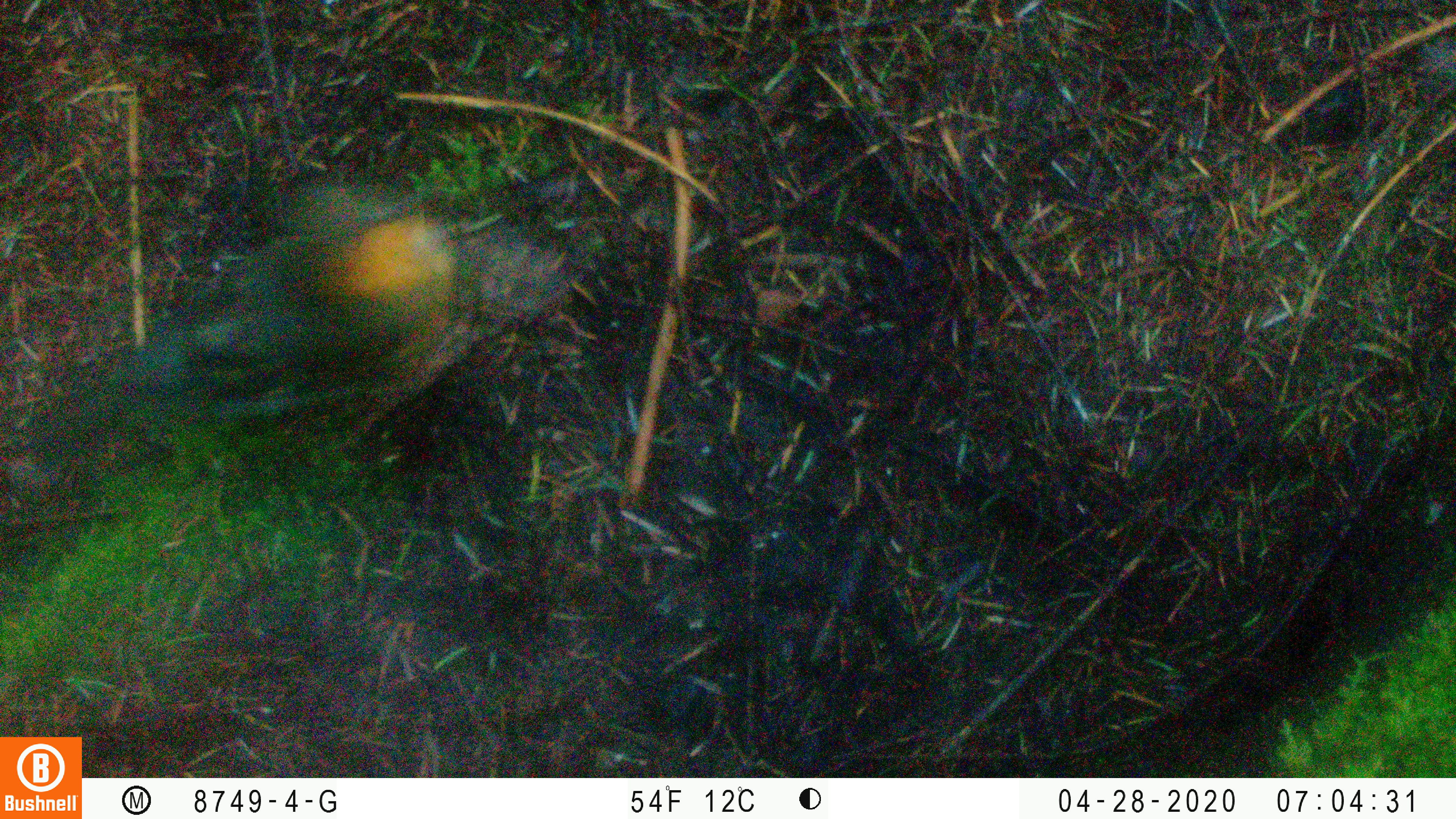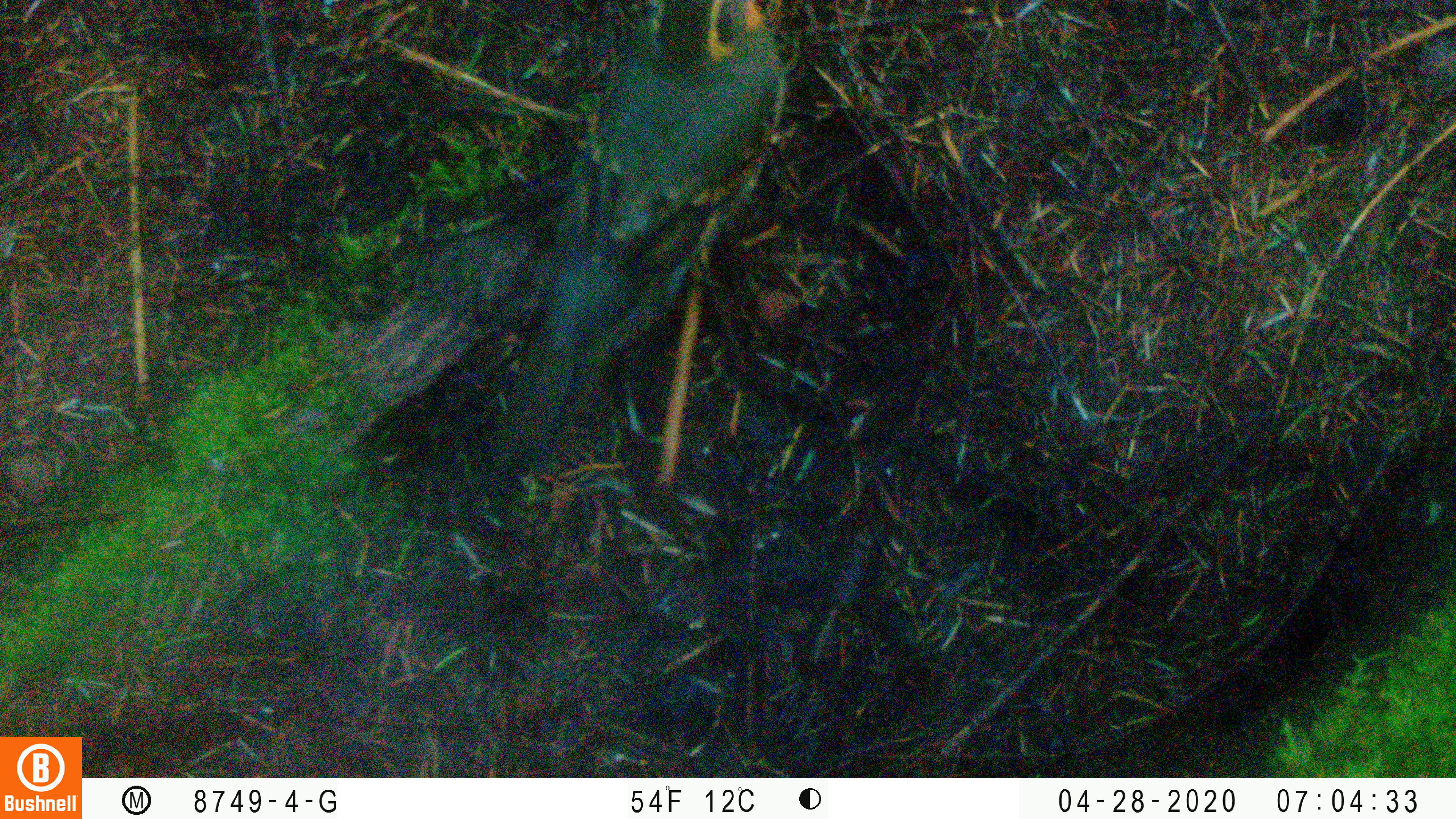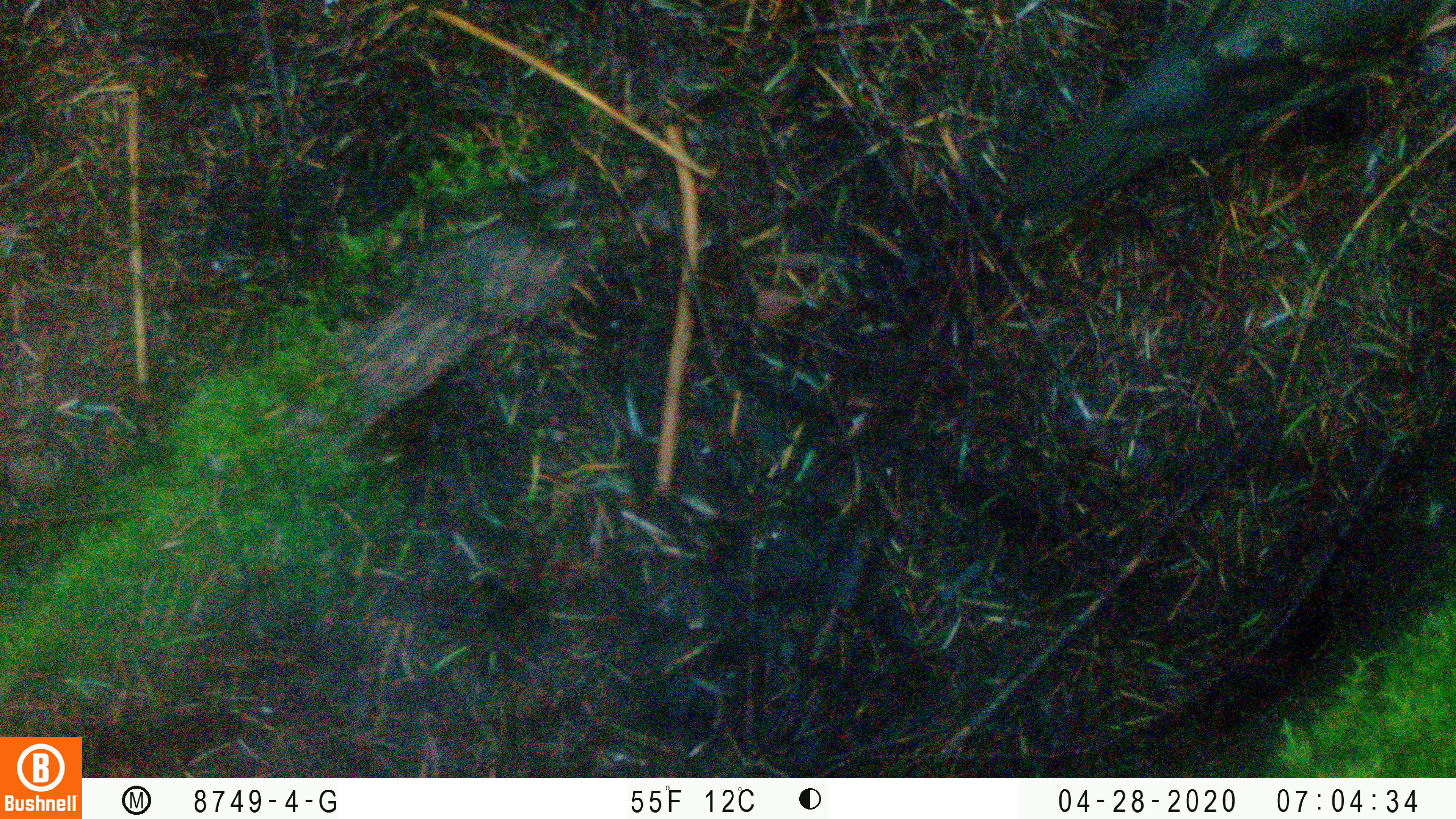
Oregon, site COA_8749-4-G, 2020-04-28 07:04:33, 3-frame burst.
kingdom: Animalia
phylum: Chordata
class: Aves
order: Passeriformes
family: Turdidae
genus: Ixoreus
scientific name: Ixoreus naevius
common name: varied thrush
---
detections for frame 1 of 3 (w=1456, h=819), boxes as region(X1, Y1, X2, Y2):
varied thrush: region(37, 180, 464, 464)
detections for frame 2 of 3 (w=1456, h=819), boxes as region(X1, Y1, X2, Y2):
varied thrush: region(502, 1, 788, 476)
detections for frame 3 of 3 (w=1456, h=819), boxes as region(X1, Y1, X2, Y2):
varied thrush: region(1002, 0, 1445, 221)